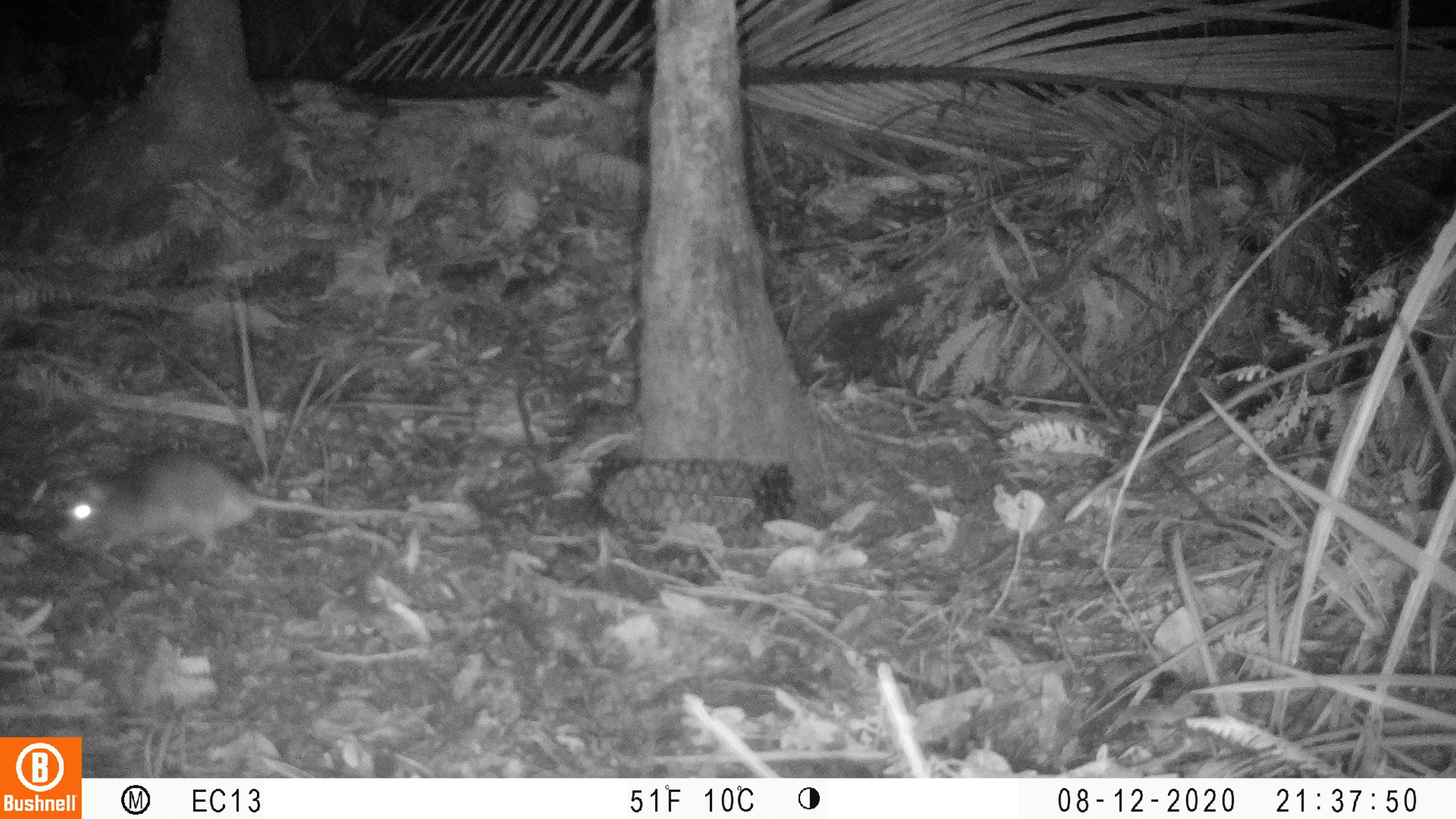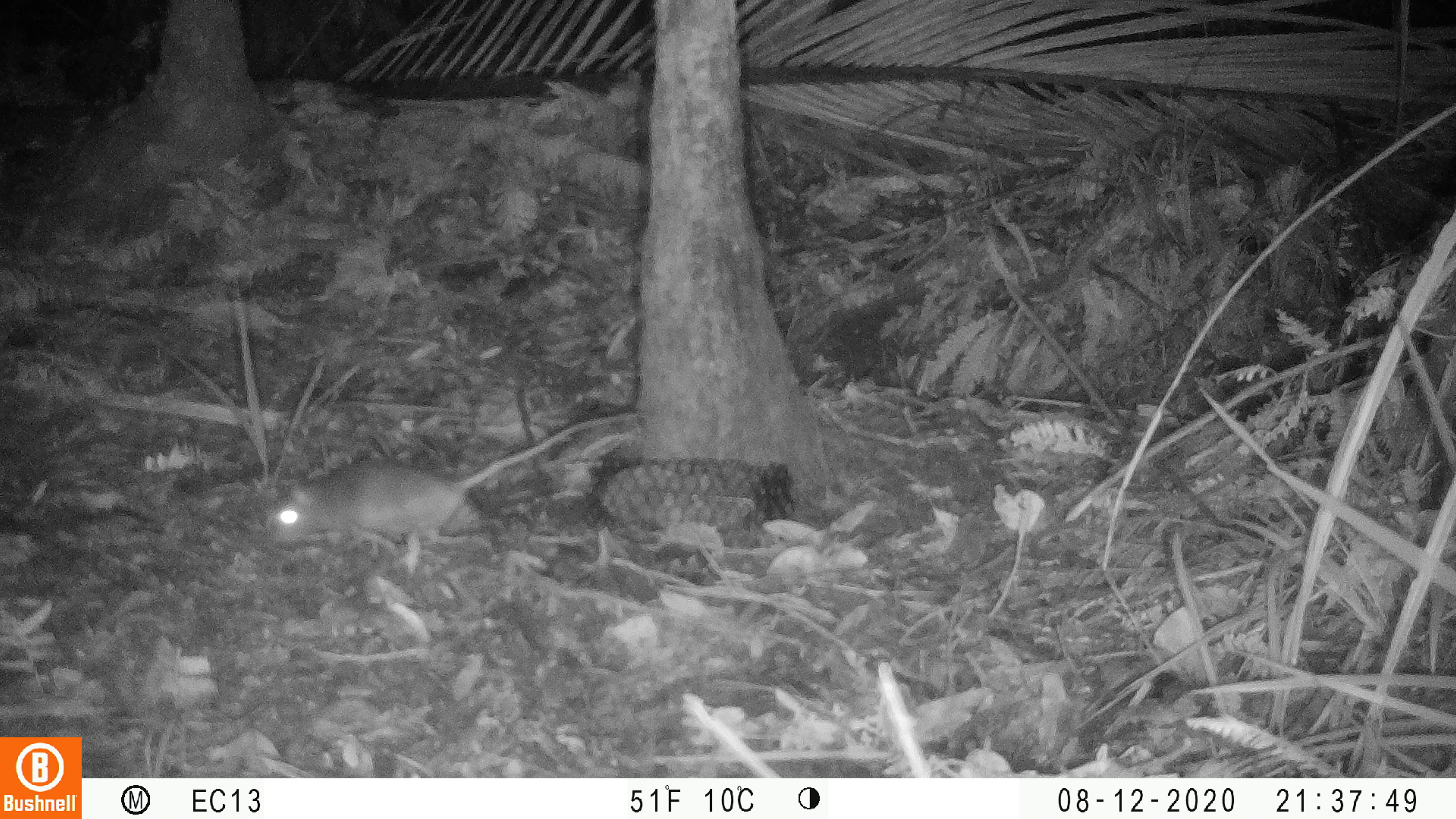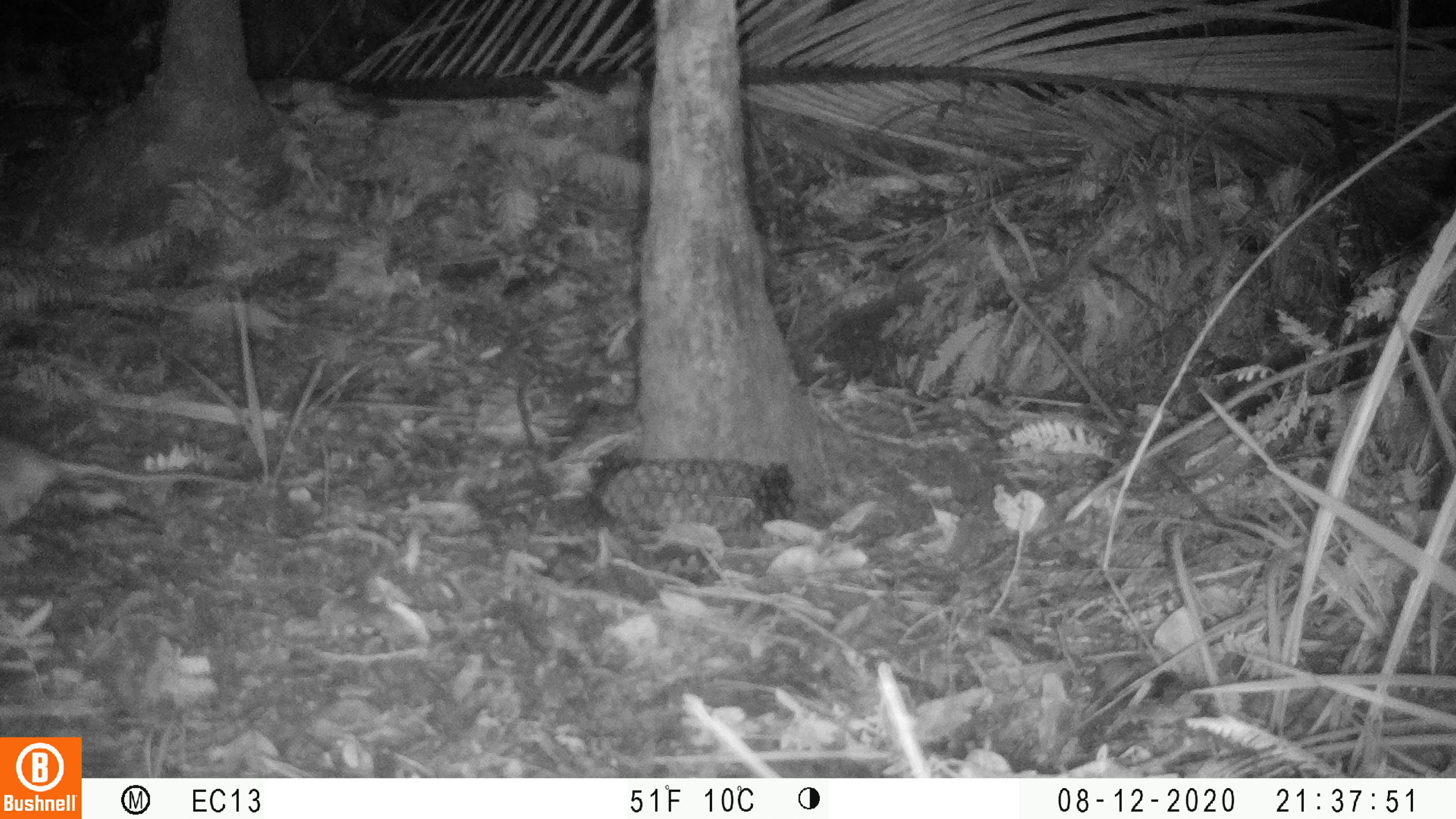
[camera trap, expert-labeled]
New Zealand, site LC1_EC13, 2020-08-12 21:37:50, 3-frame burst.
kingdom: Animalia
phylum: Chordata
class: Mammalia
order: Rodentia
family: Muridae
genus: Rattus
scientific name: Rattus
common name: rat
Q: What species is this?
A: Rat (Rattus).